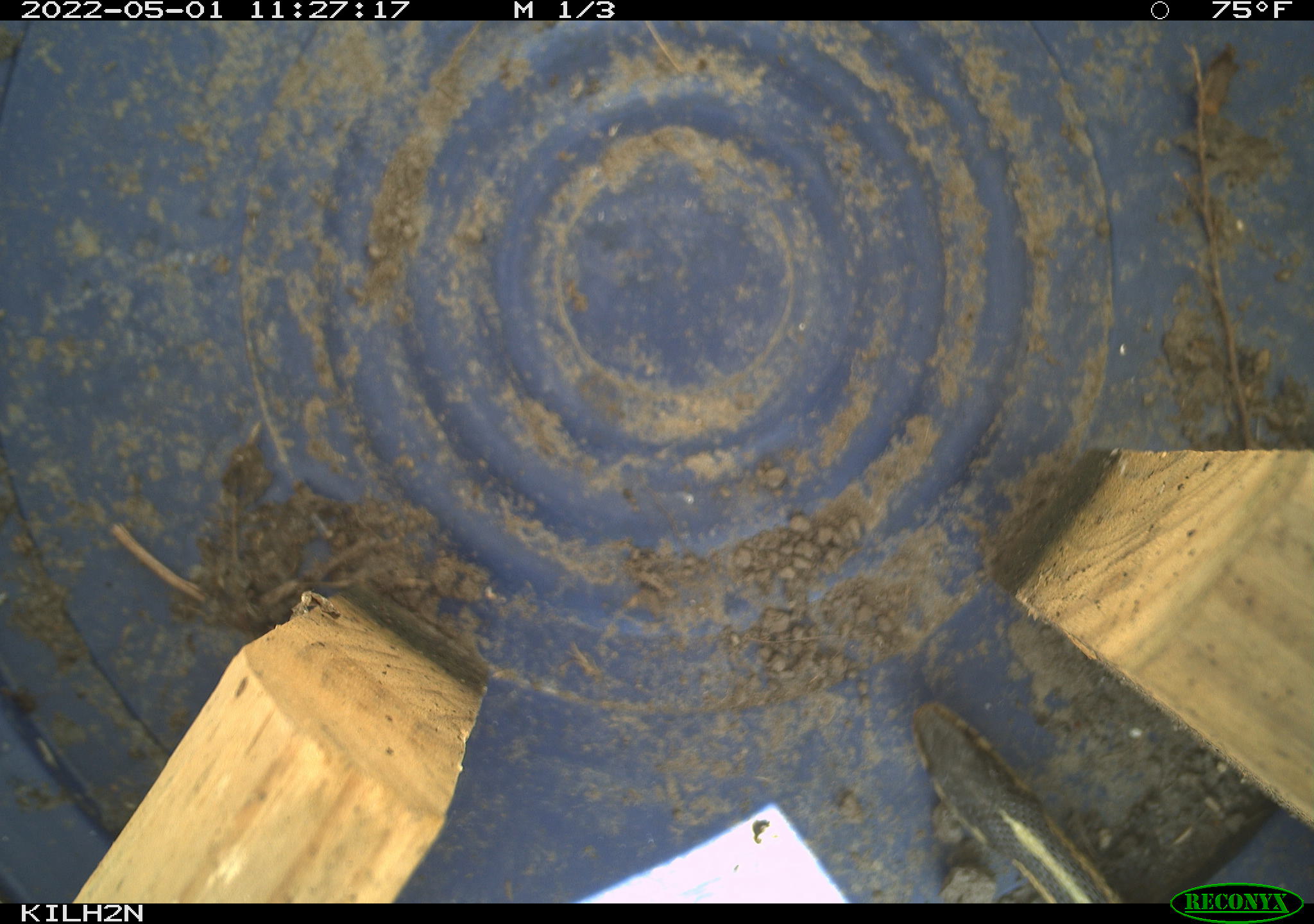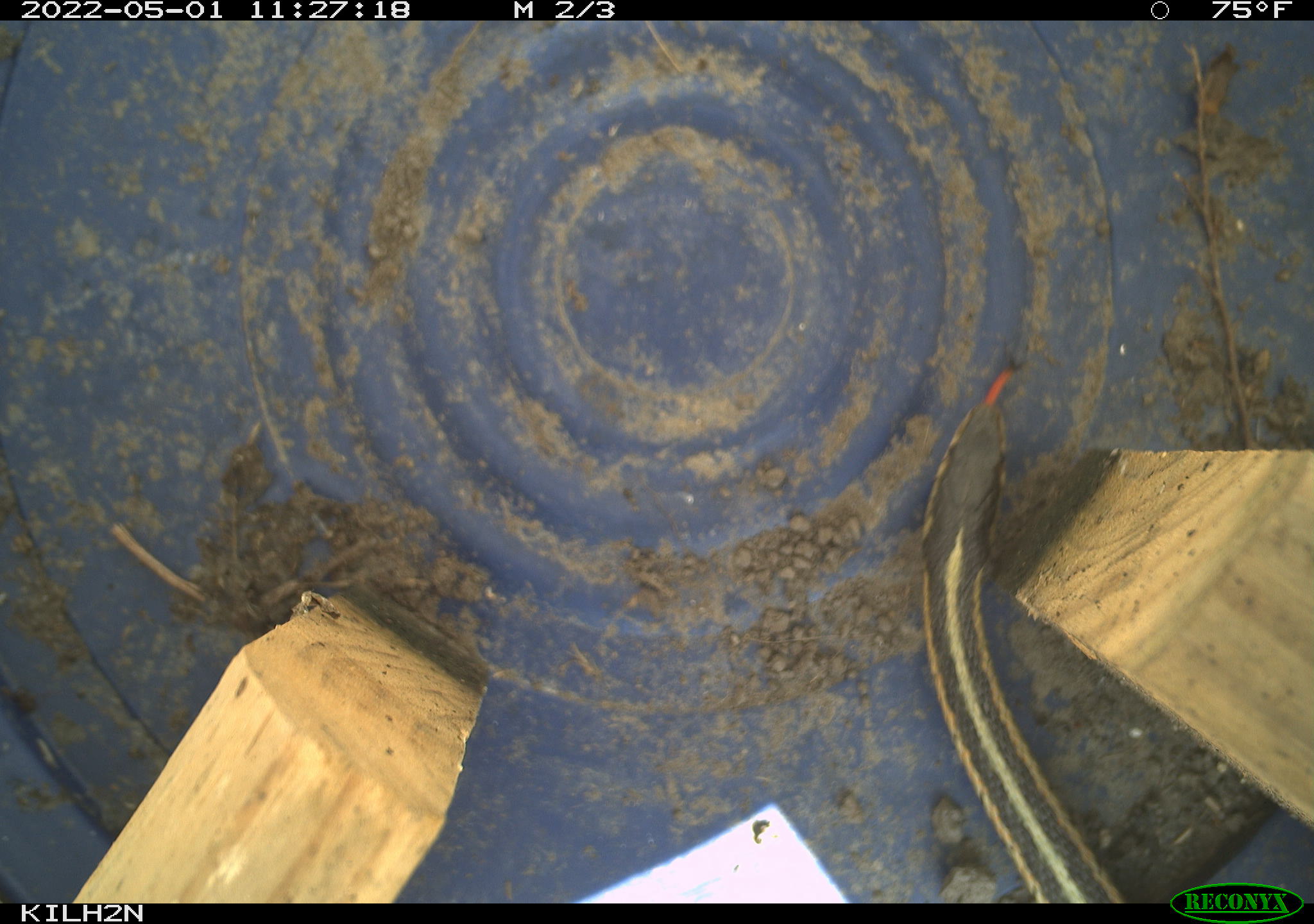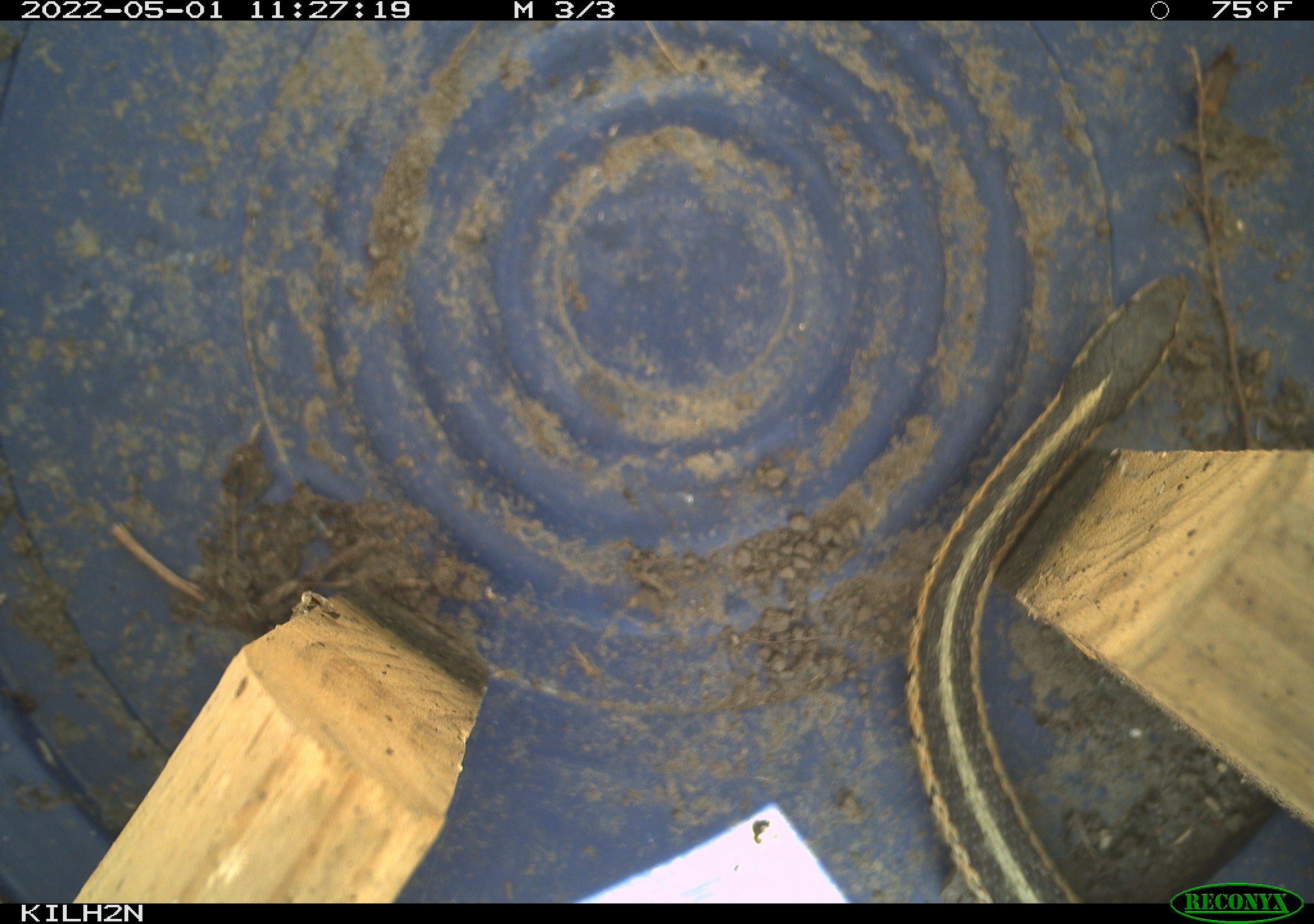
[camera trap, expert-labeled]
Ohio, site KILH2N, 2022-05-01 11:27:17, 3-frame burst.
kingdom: Animalia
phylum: Chordata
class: Reptilia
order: Squamata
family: Colubridae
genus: Thamnophis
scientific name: Thamnophis sirtalis sirtalis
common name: eastern gartersnake